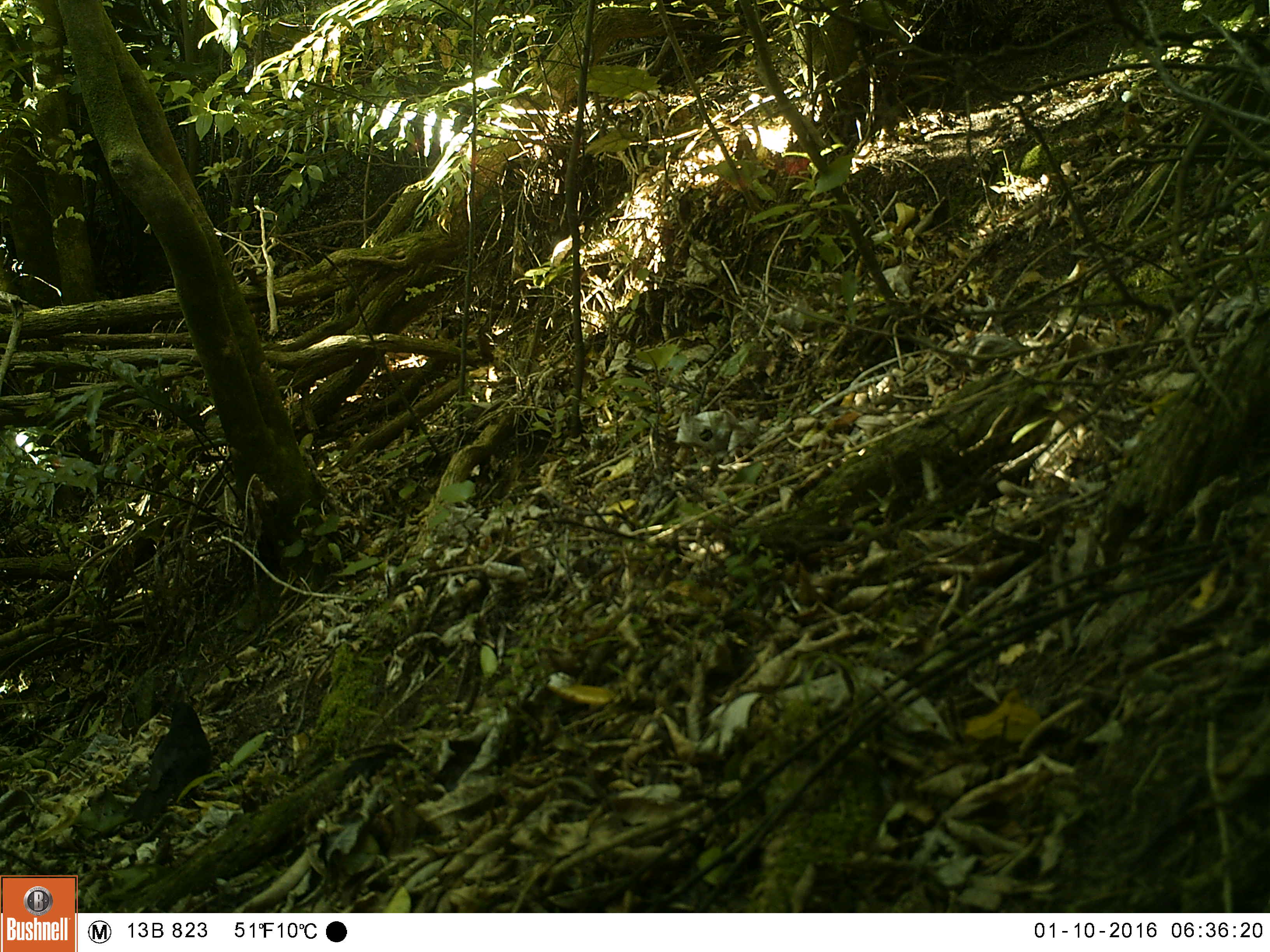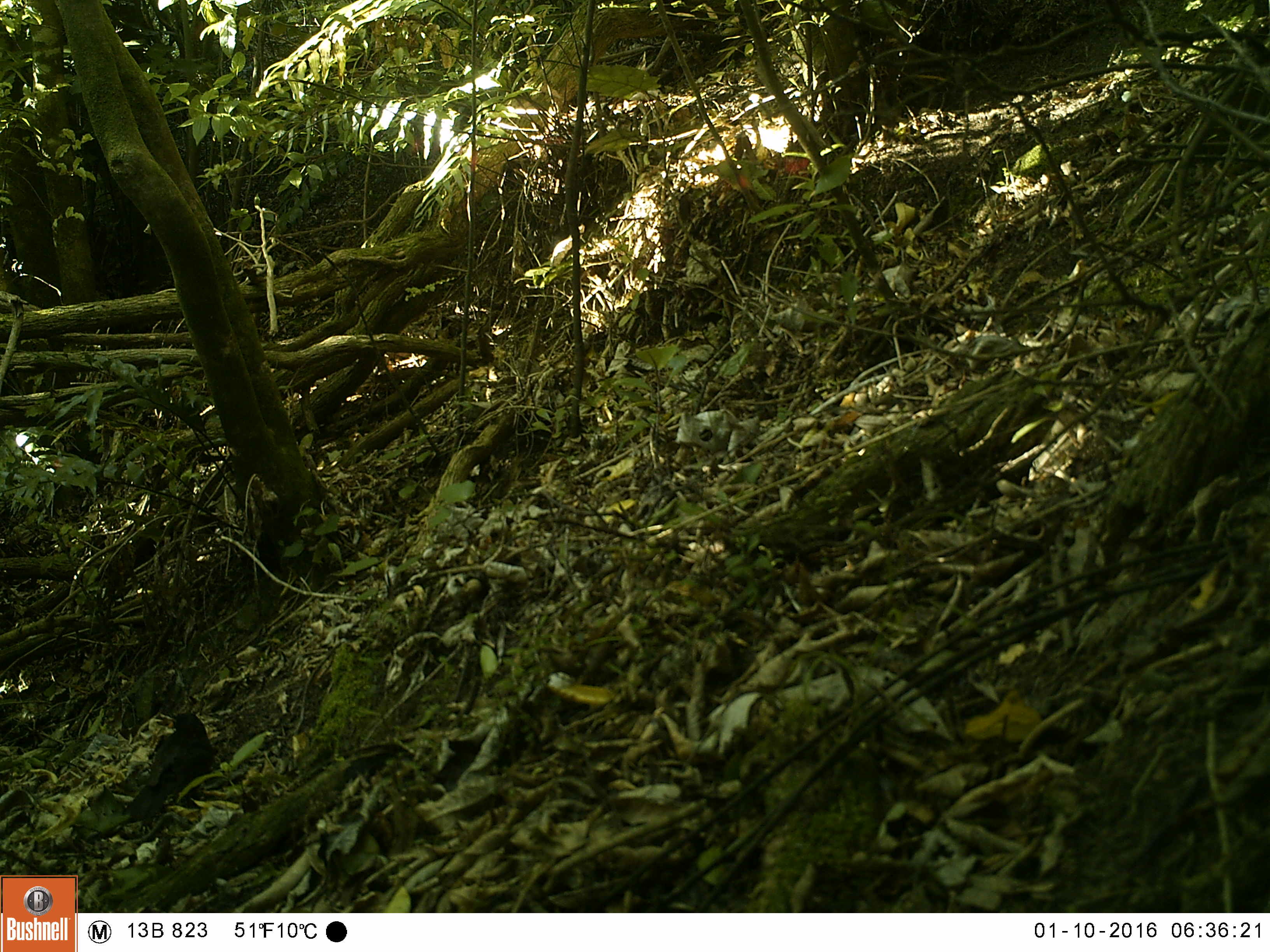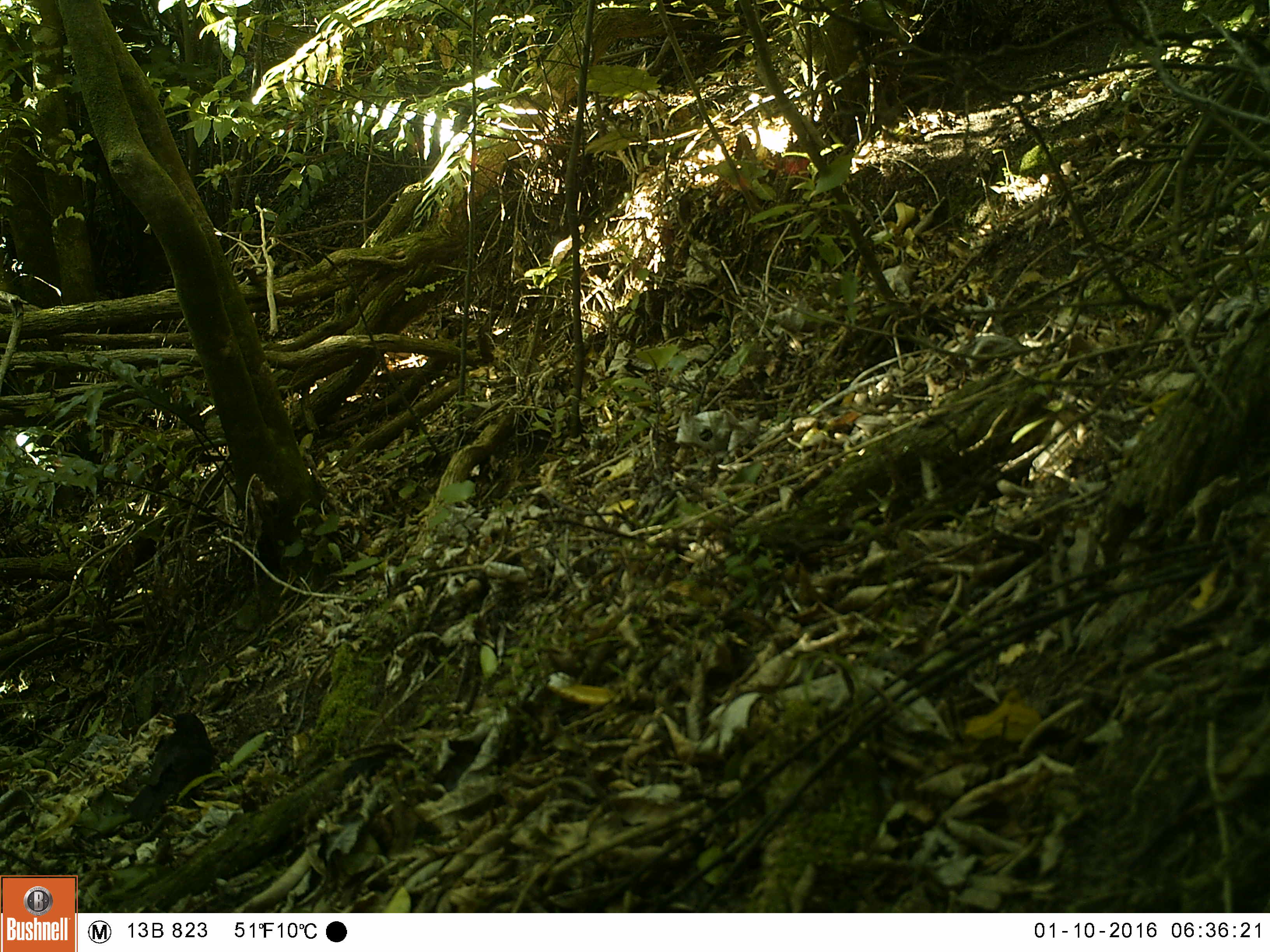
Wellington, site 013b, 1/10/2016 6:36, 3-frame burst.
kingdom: Animalia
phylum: Chordata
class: Aves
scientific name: Aves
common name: bird